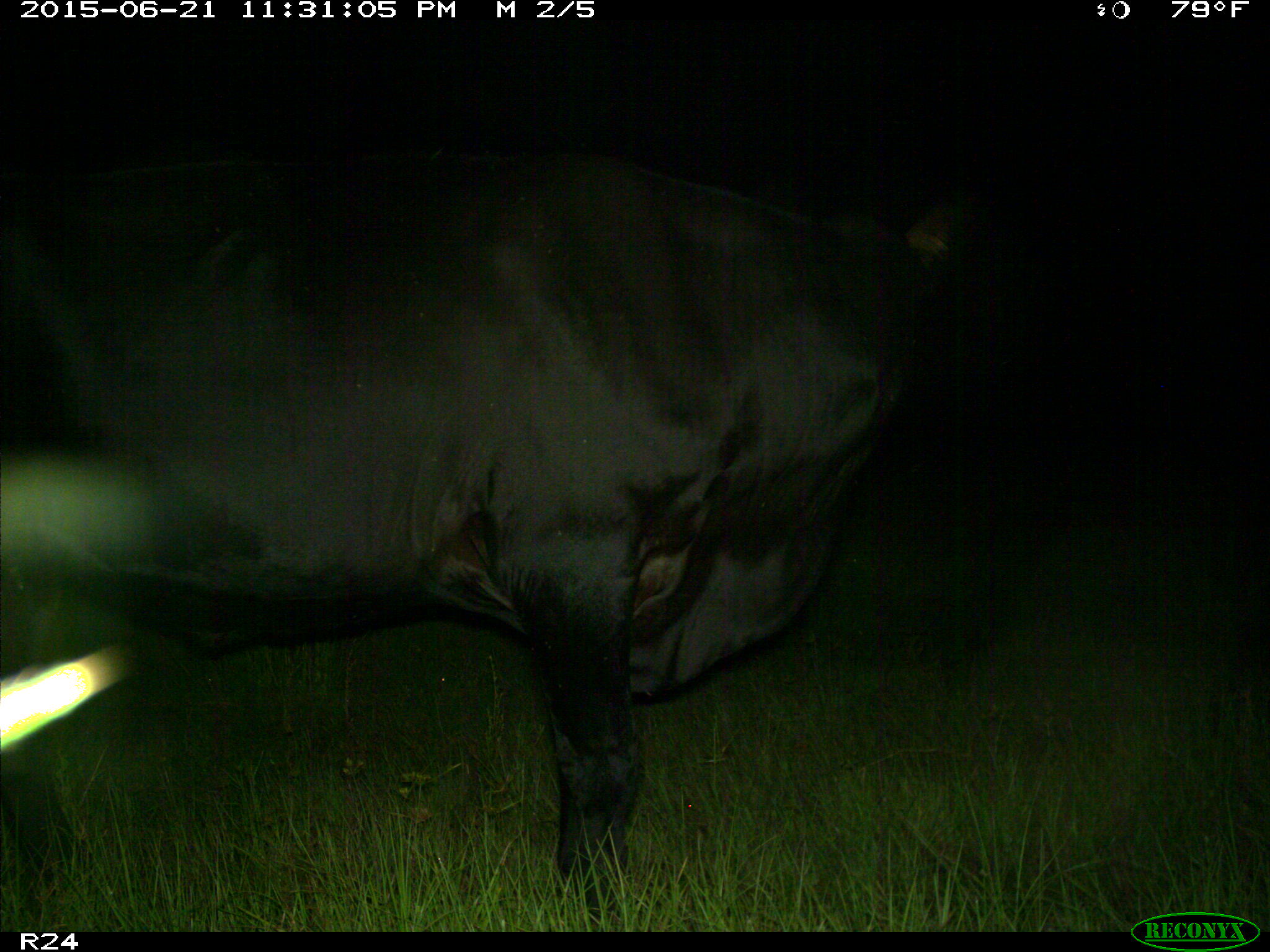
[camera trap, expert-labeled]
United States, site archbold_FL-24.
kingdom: Animalia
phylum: Chordata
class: Mammalia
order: Artiodactyla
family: Bovidae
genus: Bos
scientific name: Bos taurus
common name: domestic cow